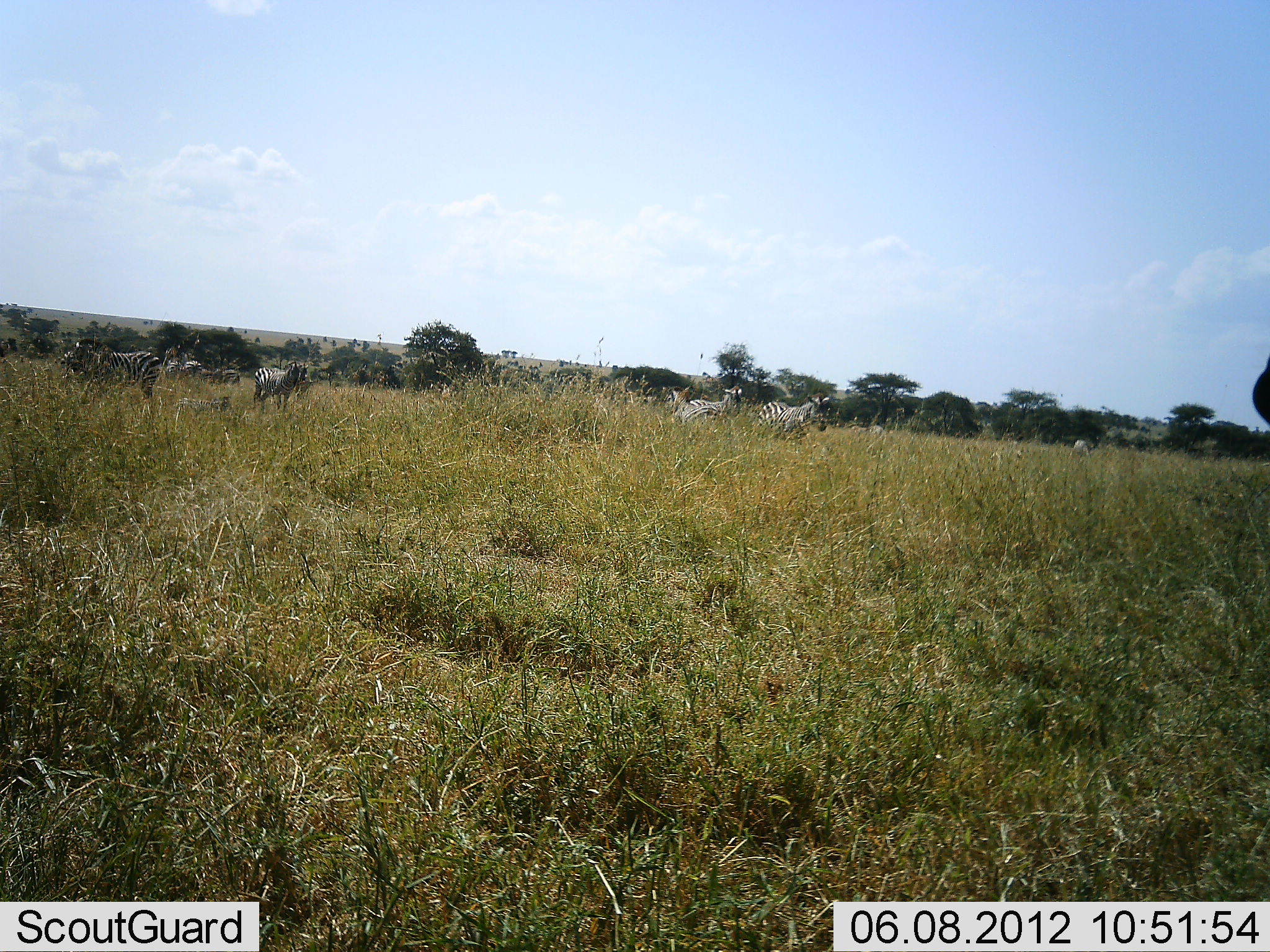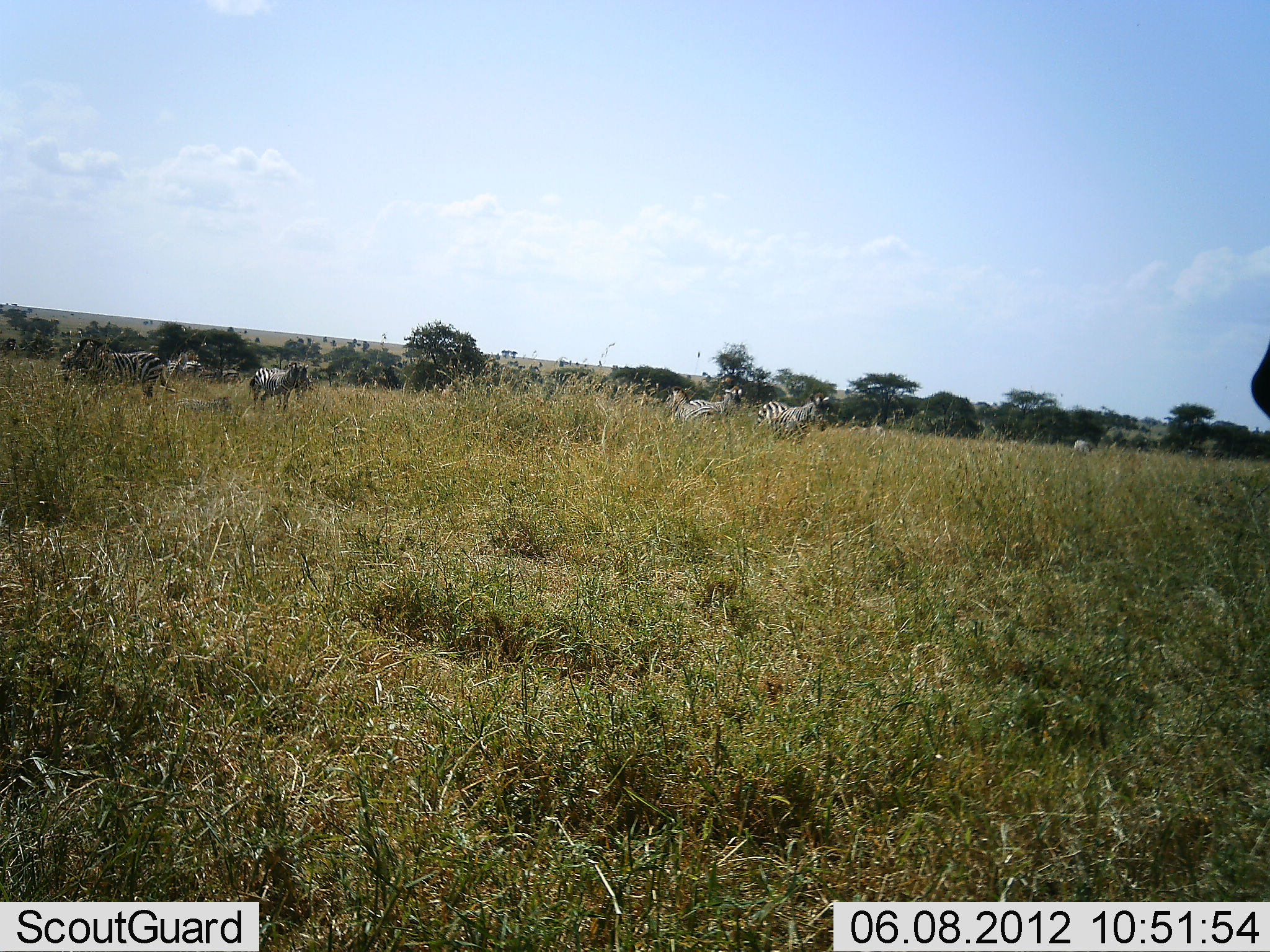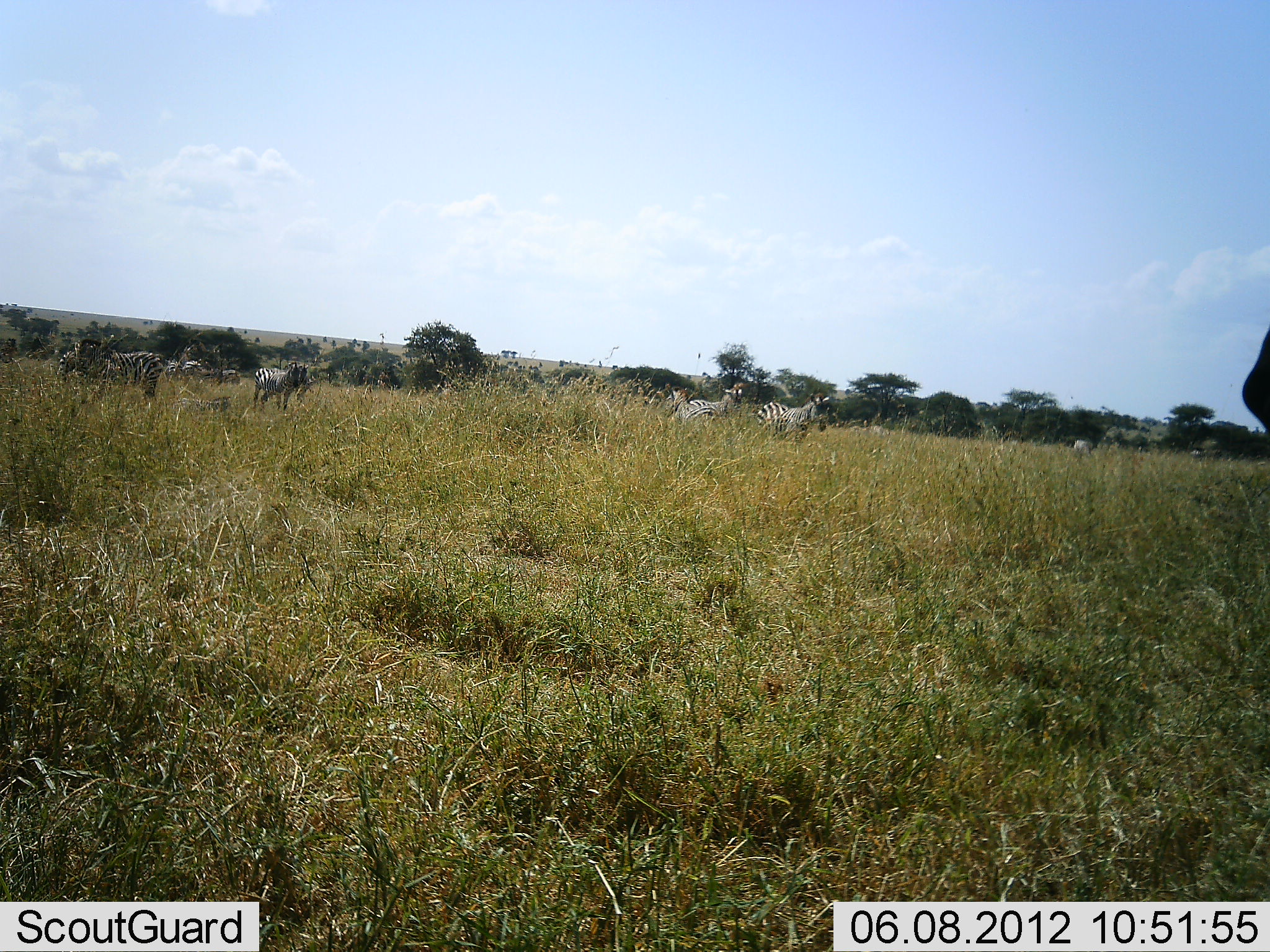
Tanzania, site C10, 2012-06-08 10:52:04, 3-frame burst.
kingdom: Animalia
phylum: Chordata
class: Mammalia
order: Perissodactyla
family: Equidae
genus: Equus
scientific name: Equus quagga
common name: plains zebra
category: zebra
Zebra (plains zebra) (Equus quagga), count 7. Behavior (volunteer vote fractions): standing 100%, resting 9%, moving 18%, interacting 0%. Young present (vote fraction): 0%. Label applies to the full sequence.